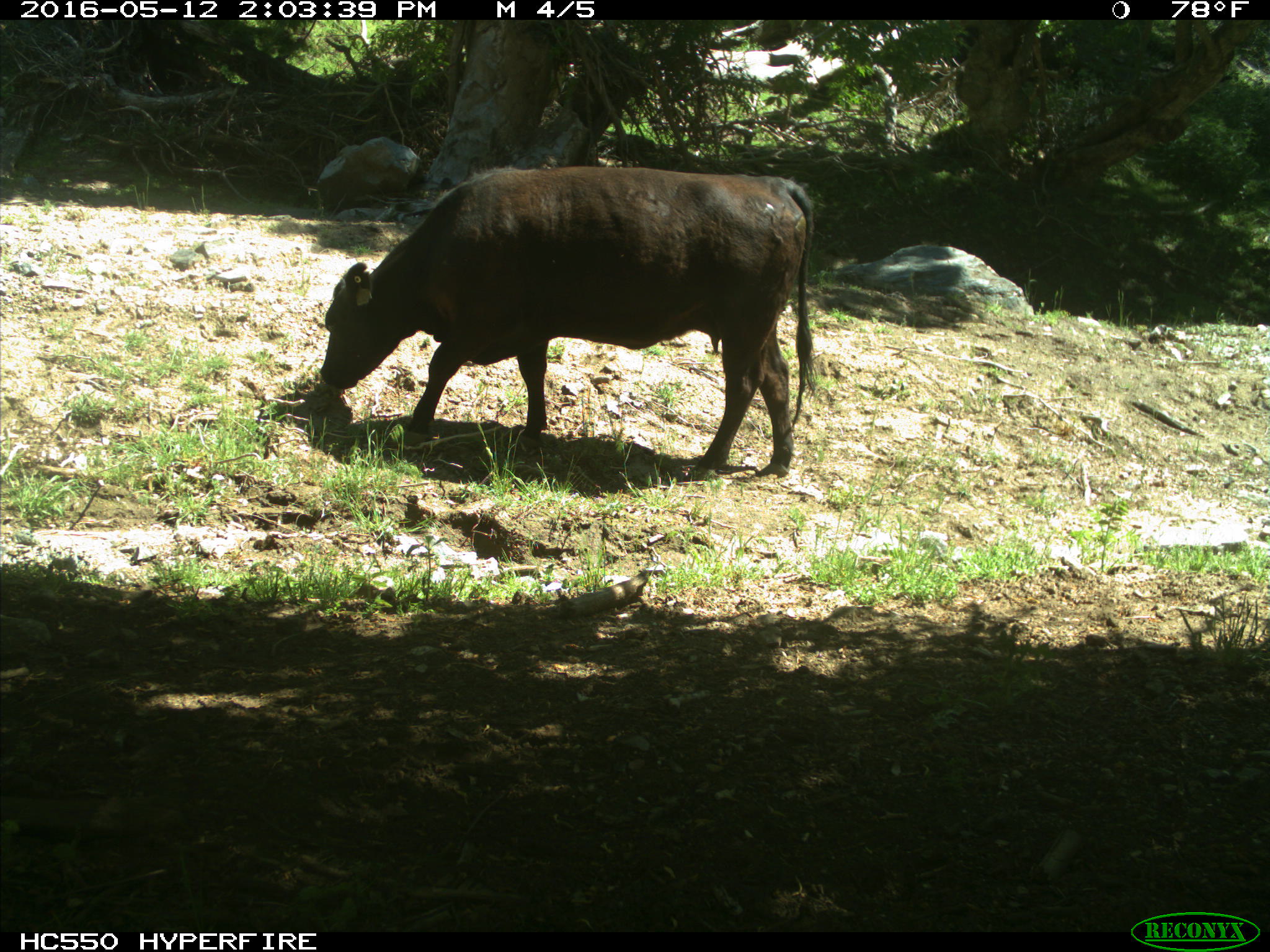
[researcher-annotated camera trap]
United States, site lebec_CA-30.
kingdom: Animalia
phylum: Chordata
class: Mammalia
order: Artiodactyla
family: Bovidae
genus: Bos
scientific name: Bos taurus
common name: domestic cow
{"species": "Bos taurus (domestic cow)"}